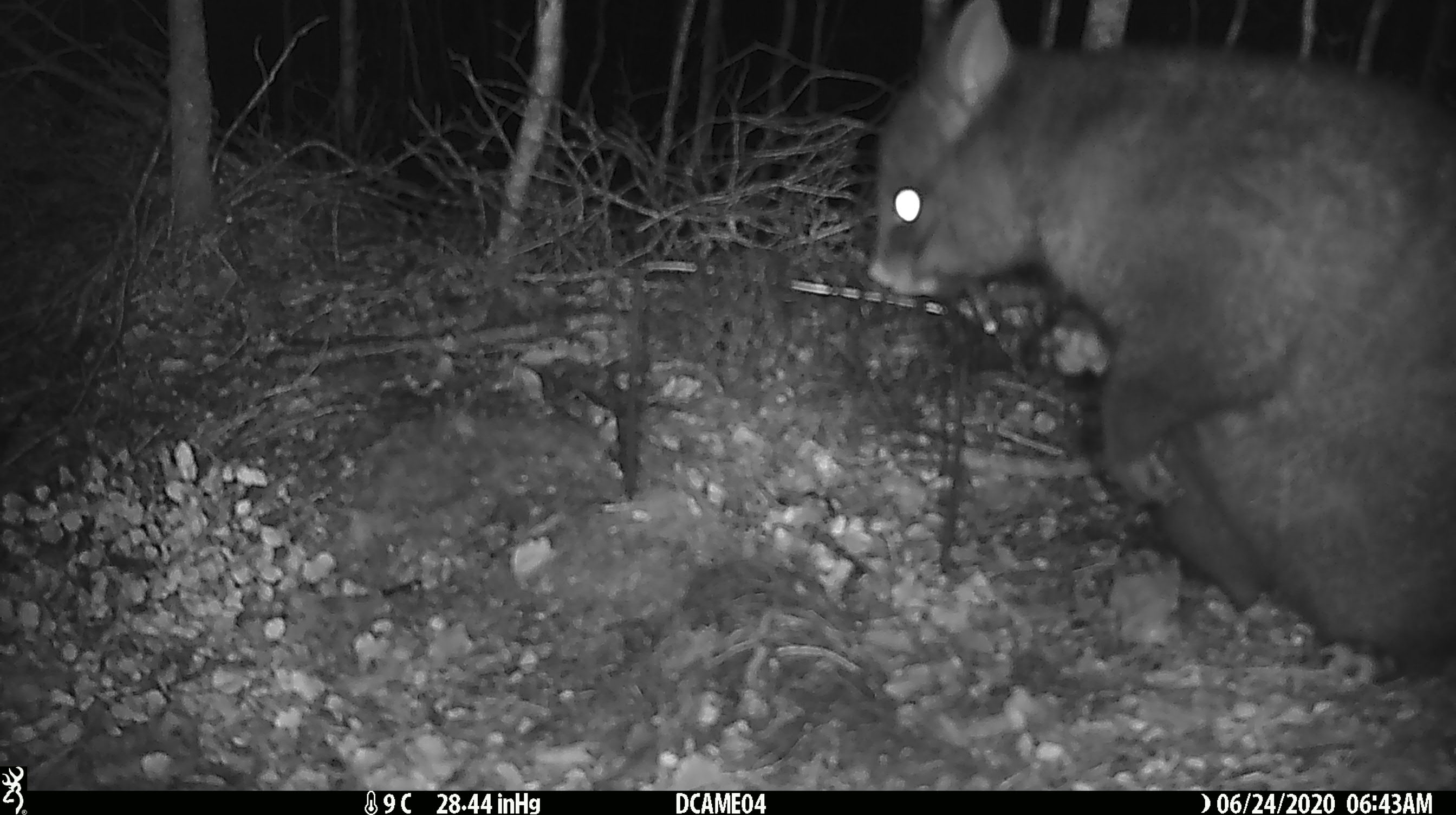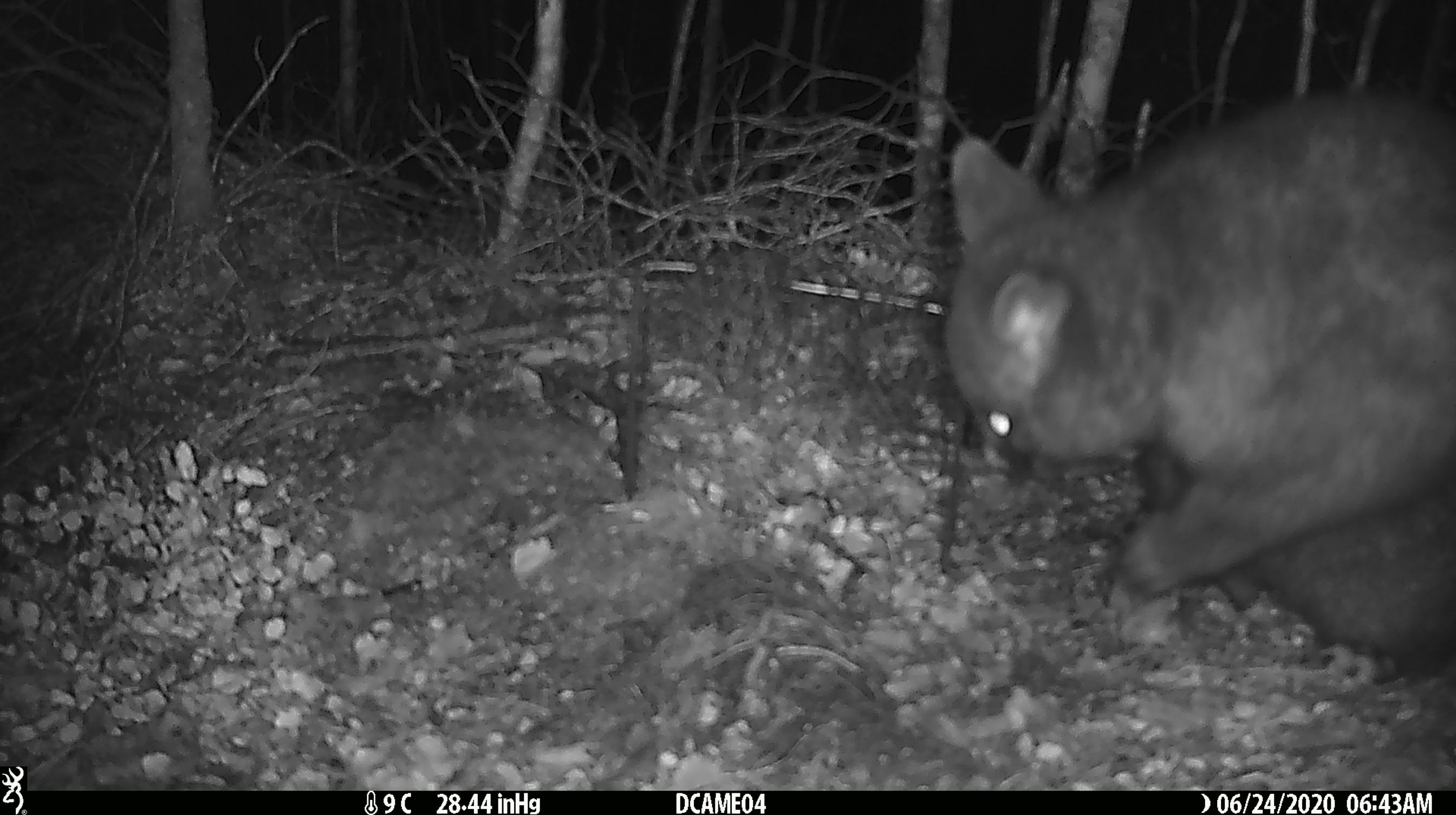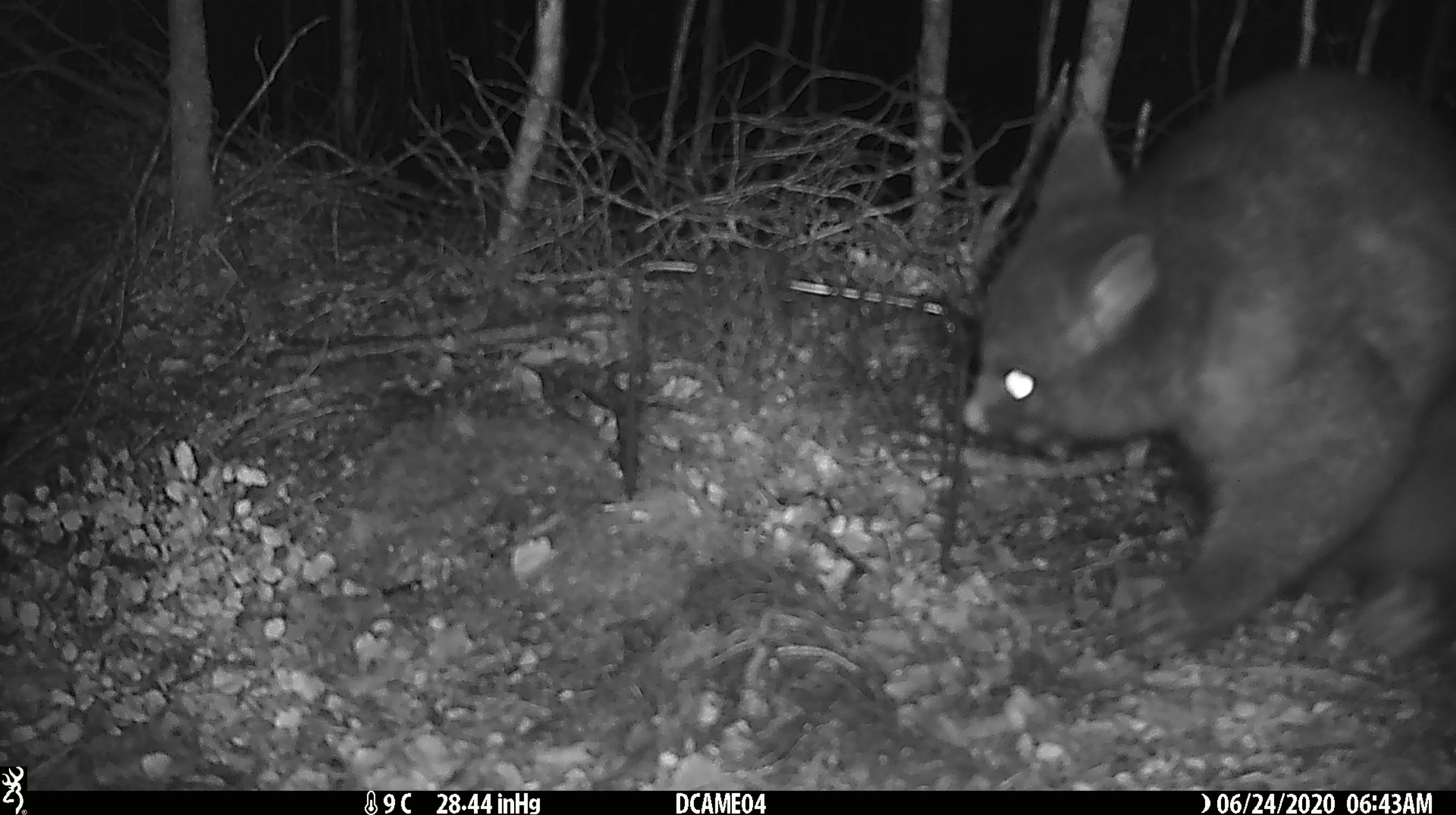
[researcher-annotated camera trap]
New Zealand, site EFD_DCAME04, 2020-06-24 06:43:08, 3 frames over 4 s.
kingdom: Animalia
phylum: Chordata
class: Mammalia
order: Diprotodontia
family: Phalangeridae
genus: Trichosurus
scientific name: Trichosurus vulpecula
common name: common brushtail possum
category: possum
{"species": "possum (common brushtail possum) (Trichosurus vulpecula)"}